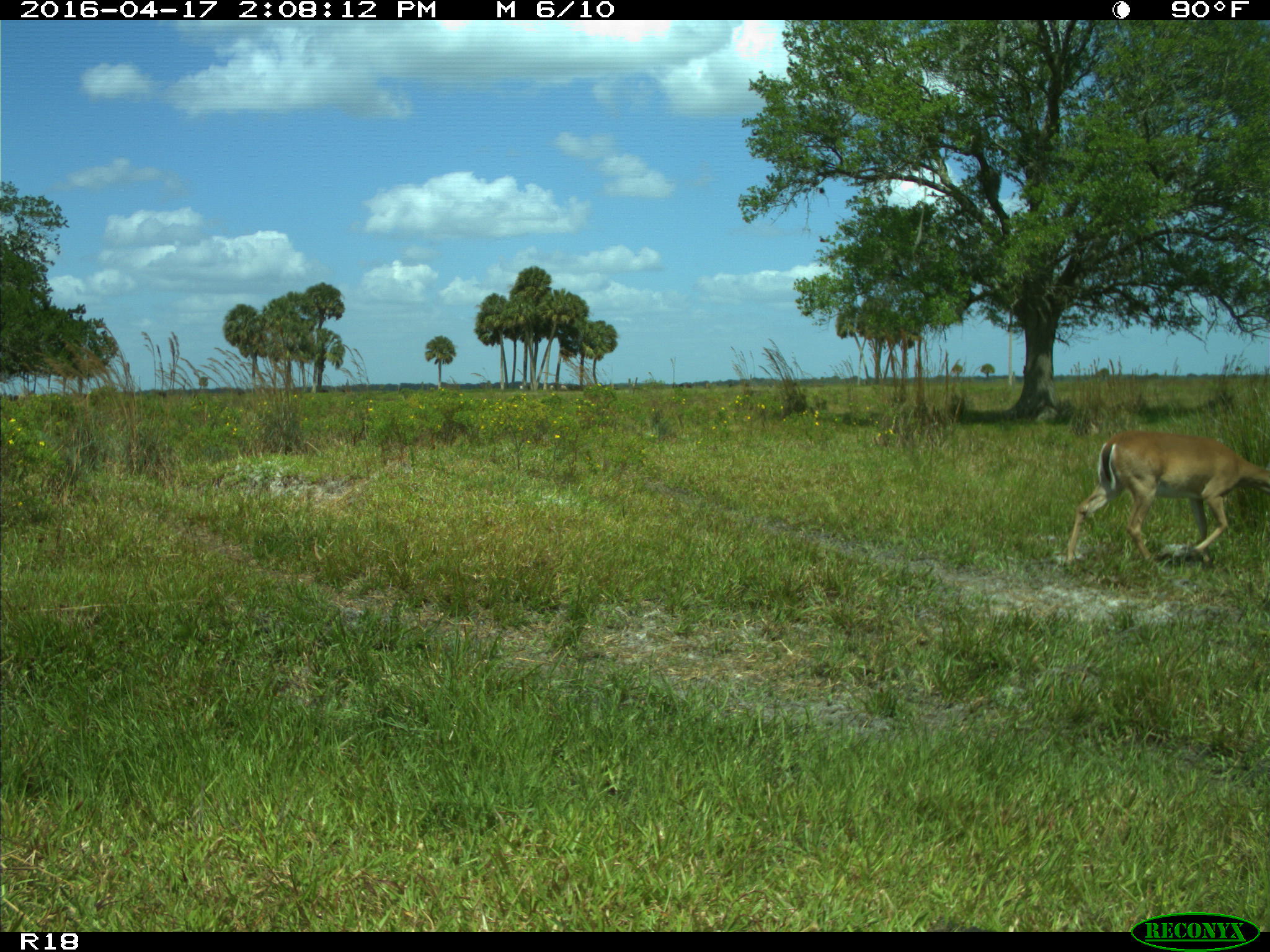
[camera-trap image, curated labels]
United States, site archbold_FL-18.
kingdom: Animalia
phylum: Chordata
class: Mammalia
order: Artiodactyla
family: Cervidae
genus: Odocoileus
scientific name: Odocoileus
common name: deer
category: unidentified deer